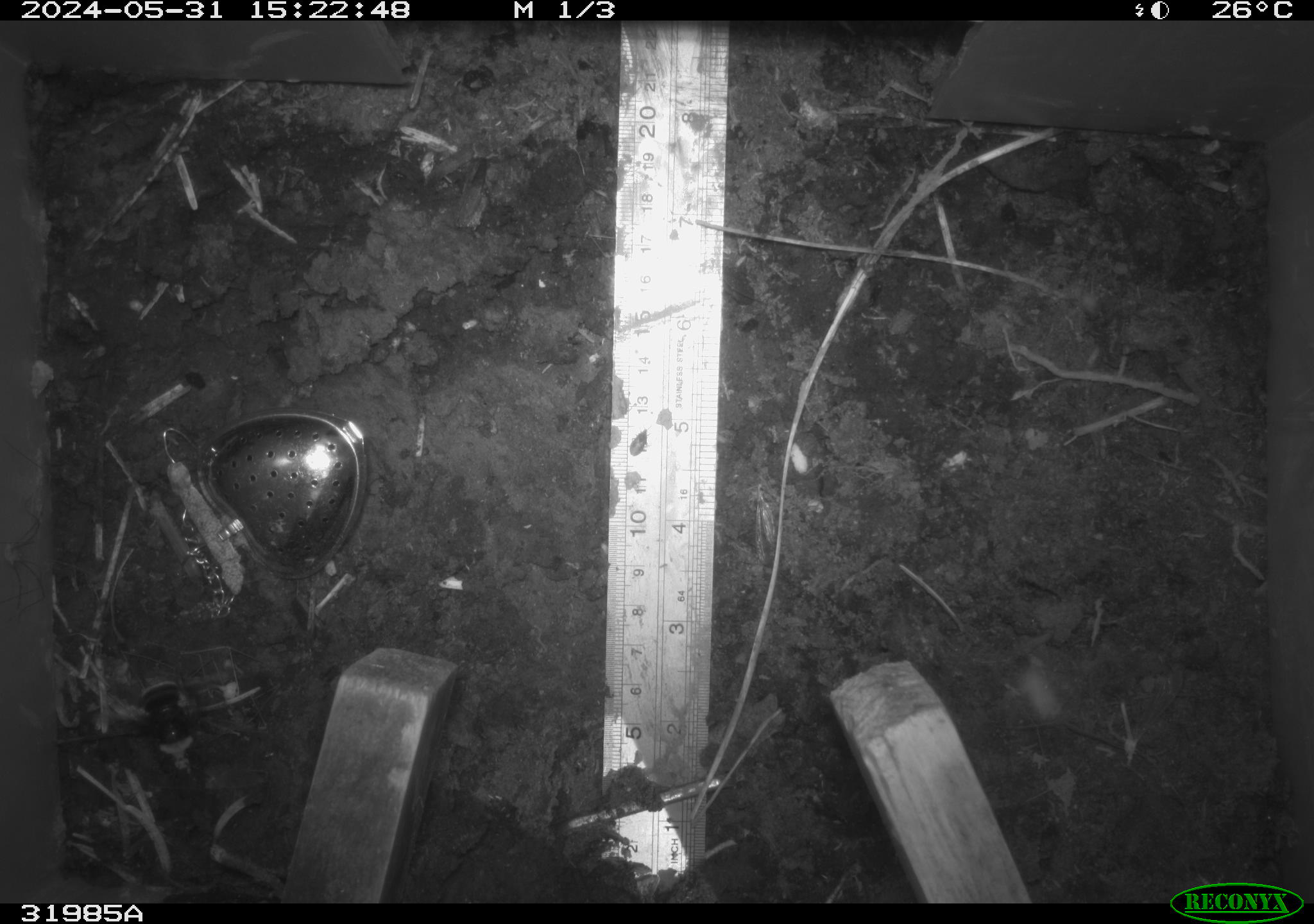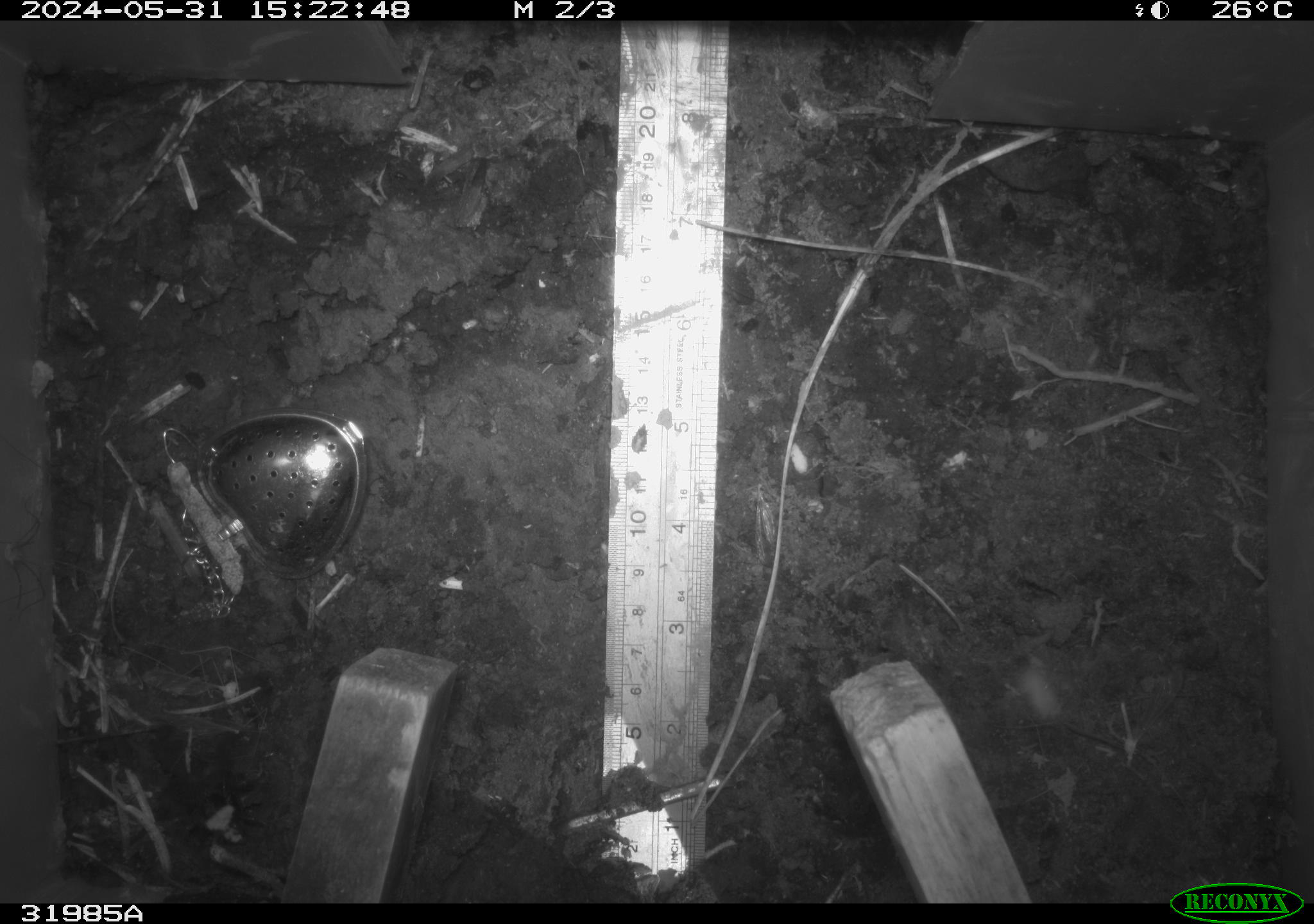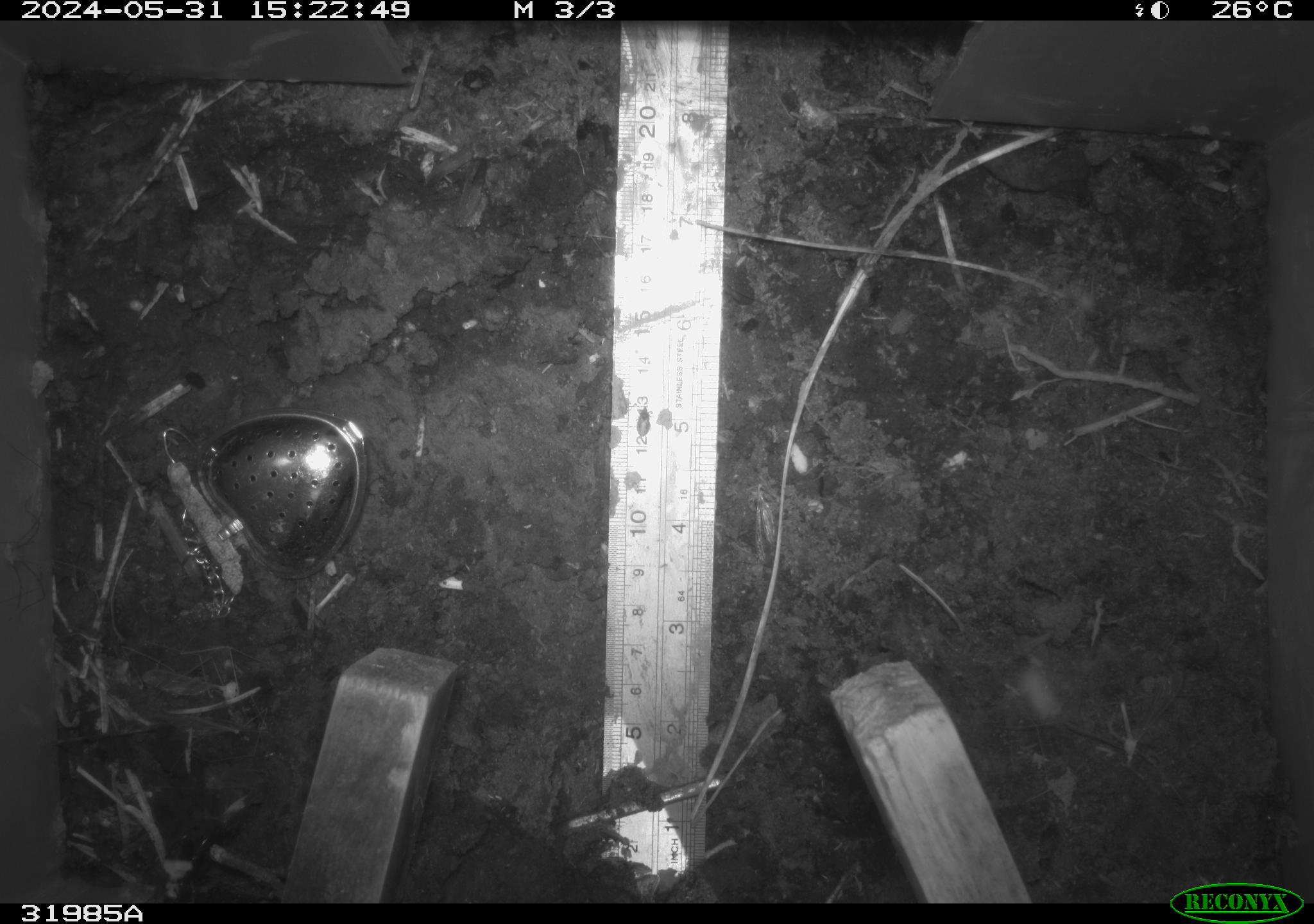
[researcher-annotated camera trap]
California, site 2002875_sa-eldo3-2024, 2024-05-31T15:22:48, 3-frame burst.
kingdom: Animalia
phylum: Arthropoda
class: Insecta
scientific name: Insecta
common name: insect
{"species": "insect (Insecta)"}